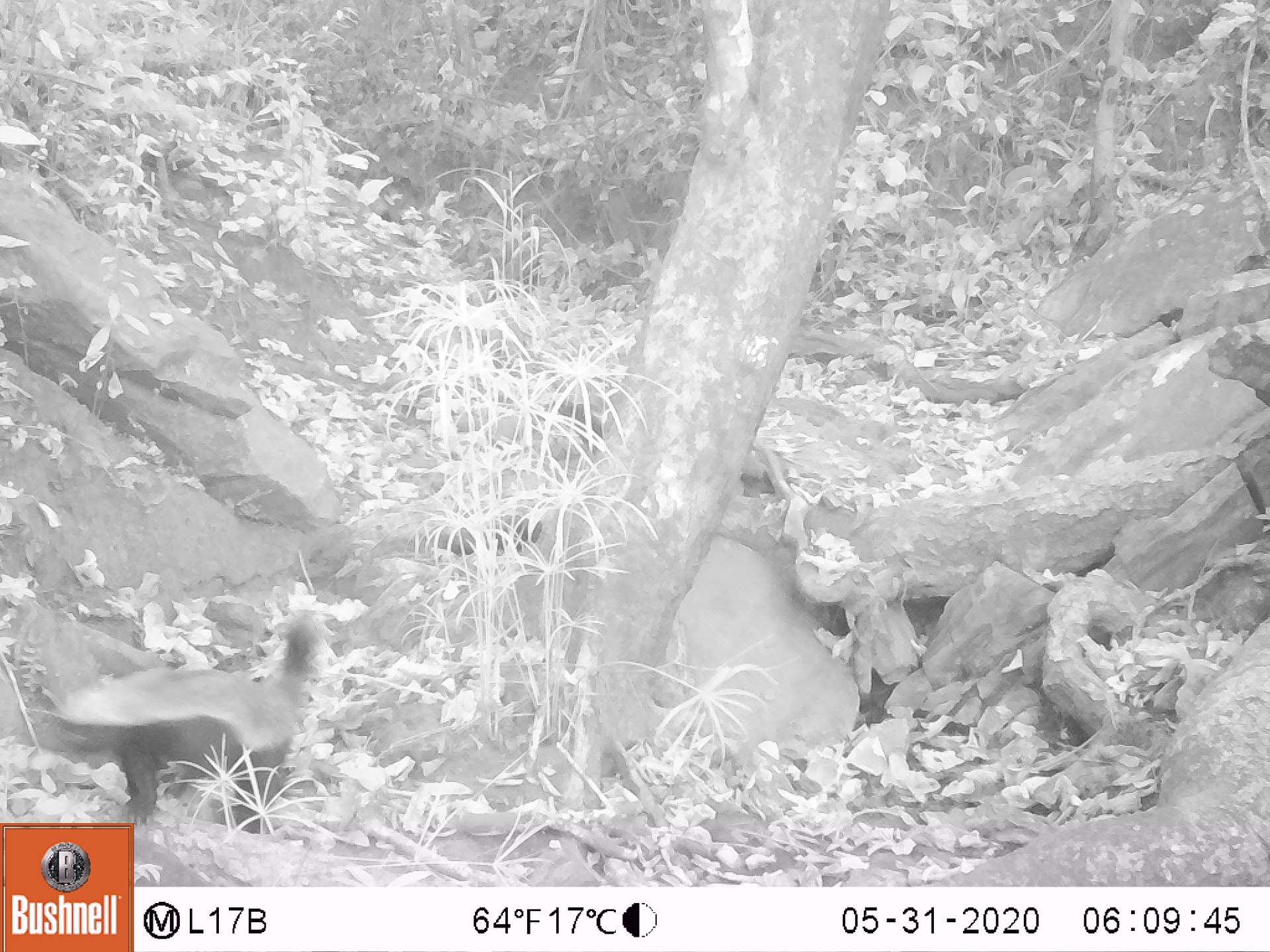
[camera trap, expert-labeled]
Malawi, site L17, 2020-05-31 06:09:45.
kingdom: Animalia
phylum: Chordata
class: Mammalia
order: Carnivora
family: Mustelidae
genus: Mellivora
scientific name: Mellivora capensis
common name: honey badger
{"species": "honey badger (Mellivora capensis)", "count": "1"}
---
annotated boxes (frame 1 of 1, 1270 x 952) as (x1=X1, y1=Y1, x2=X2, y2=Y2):
honey badger: (x1=52, y1=612, x2=324, y2=814)